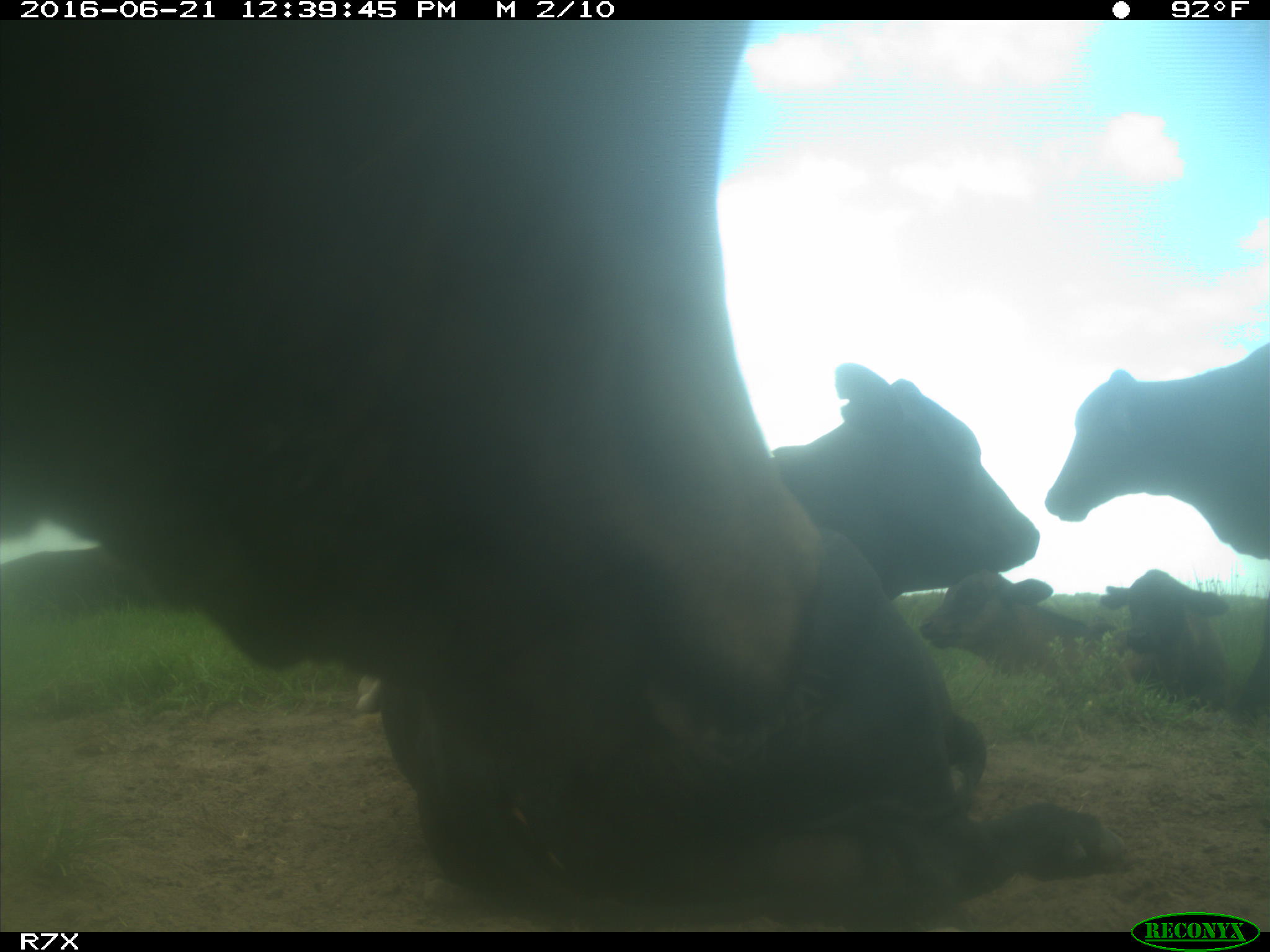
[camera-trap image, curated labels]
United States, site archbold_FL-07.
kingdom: Animalia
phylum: Chordata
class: Mammalia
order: Artiodactyla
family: Bovidae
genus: Bos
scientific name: Bos taurus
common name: domestic cow